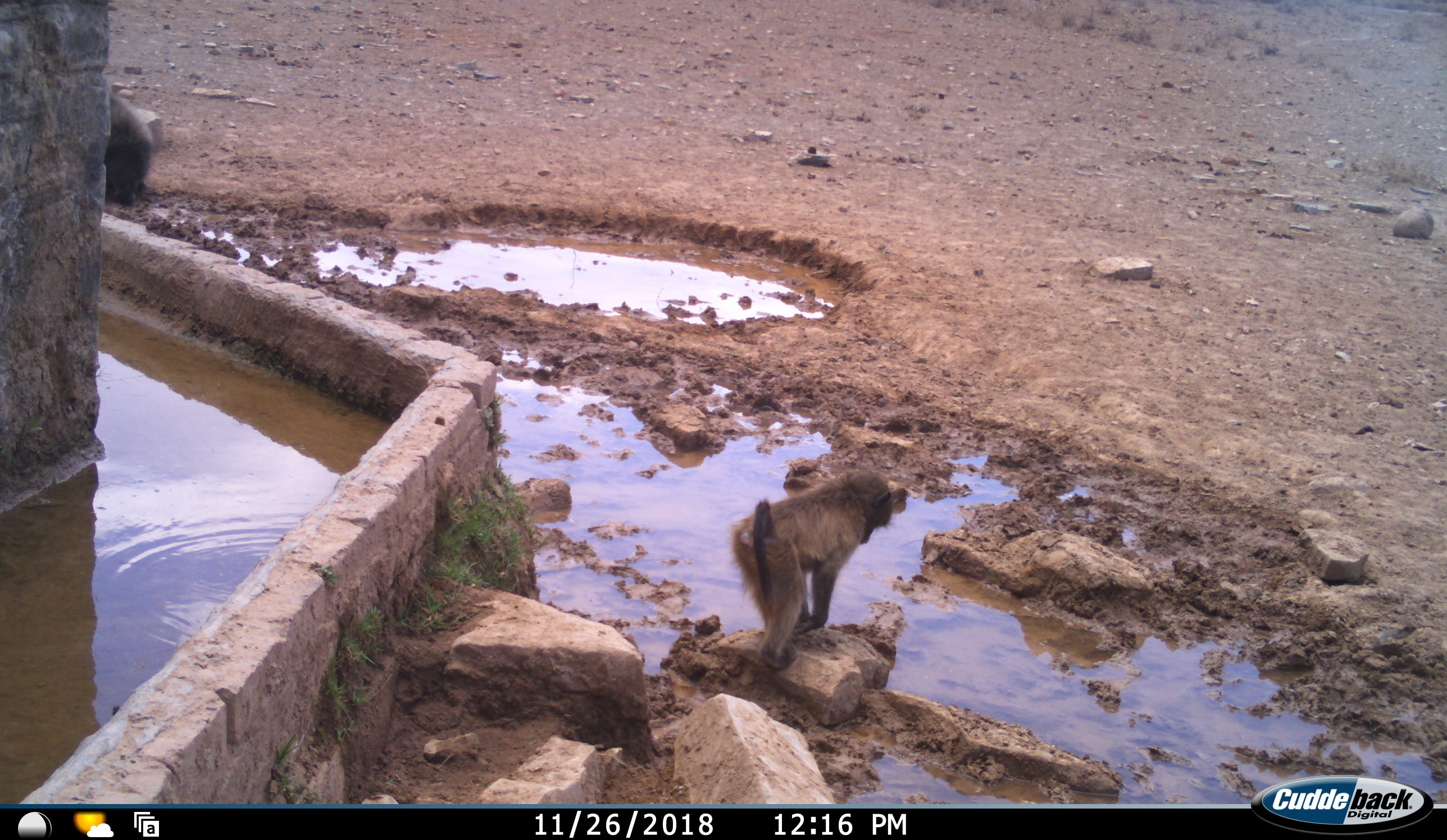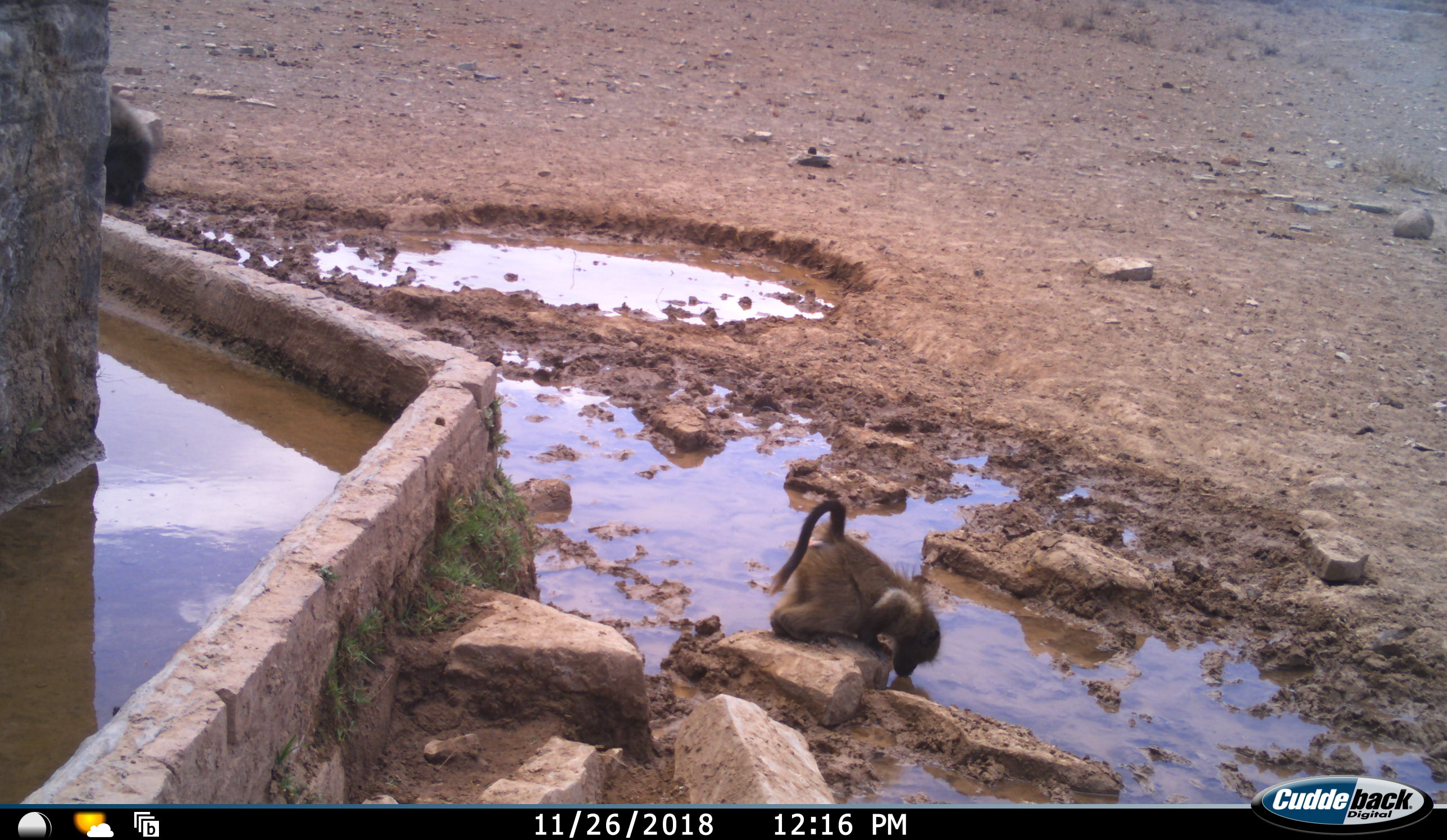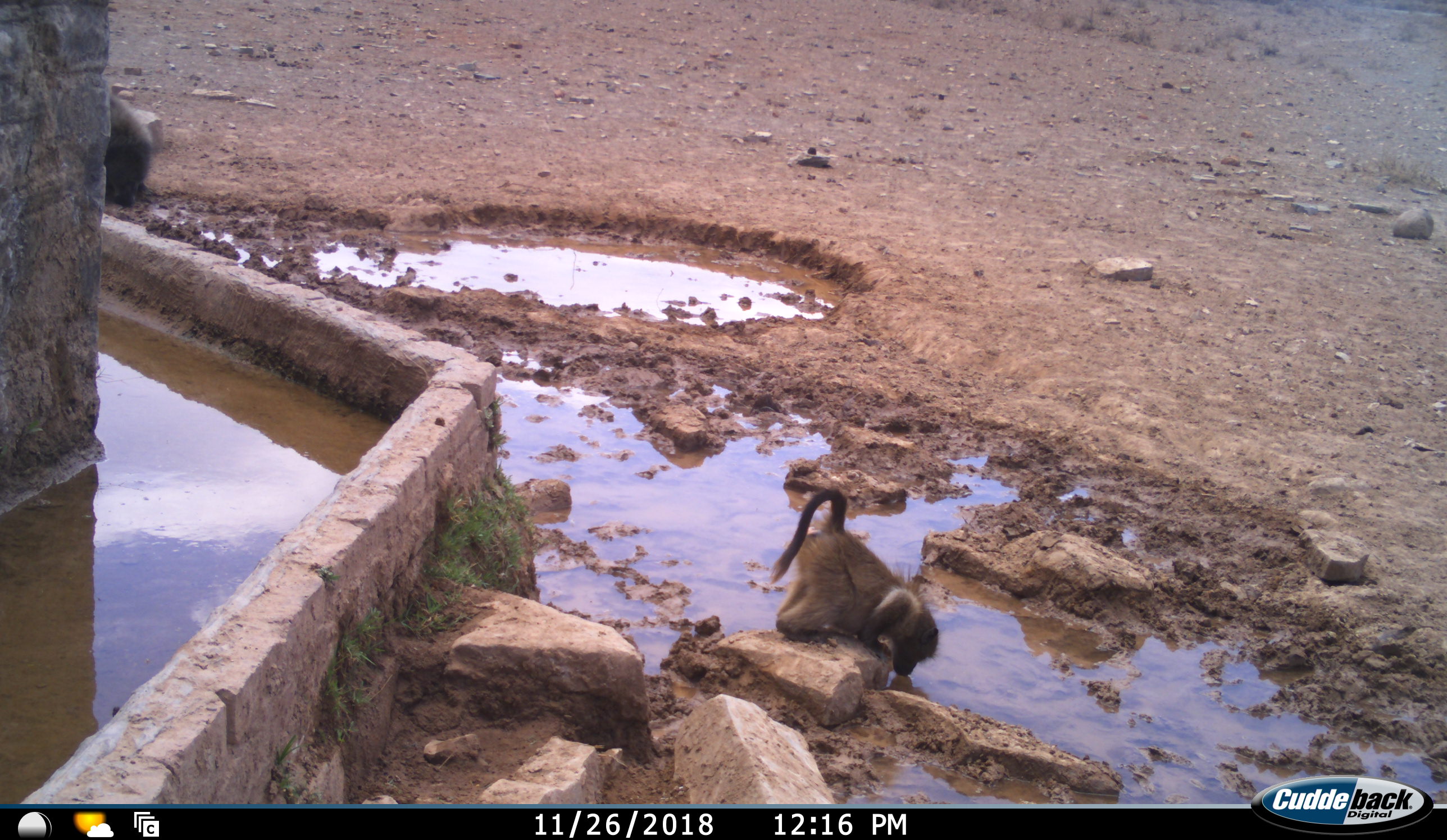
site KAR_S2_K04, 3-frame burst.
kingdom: Animalia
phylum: Chordata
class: Mammalia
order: Primates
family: Cercopithecidae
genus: Papio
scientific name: Papio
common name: baboon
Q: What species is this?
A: Baboon (Papio).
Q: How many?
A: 2.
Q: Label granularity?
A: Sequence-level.